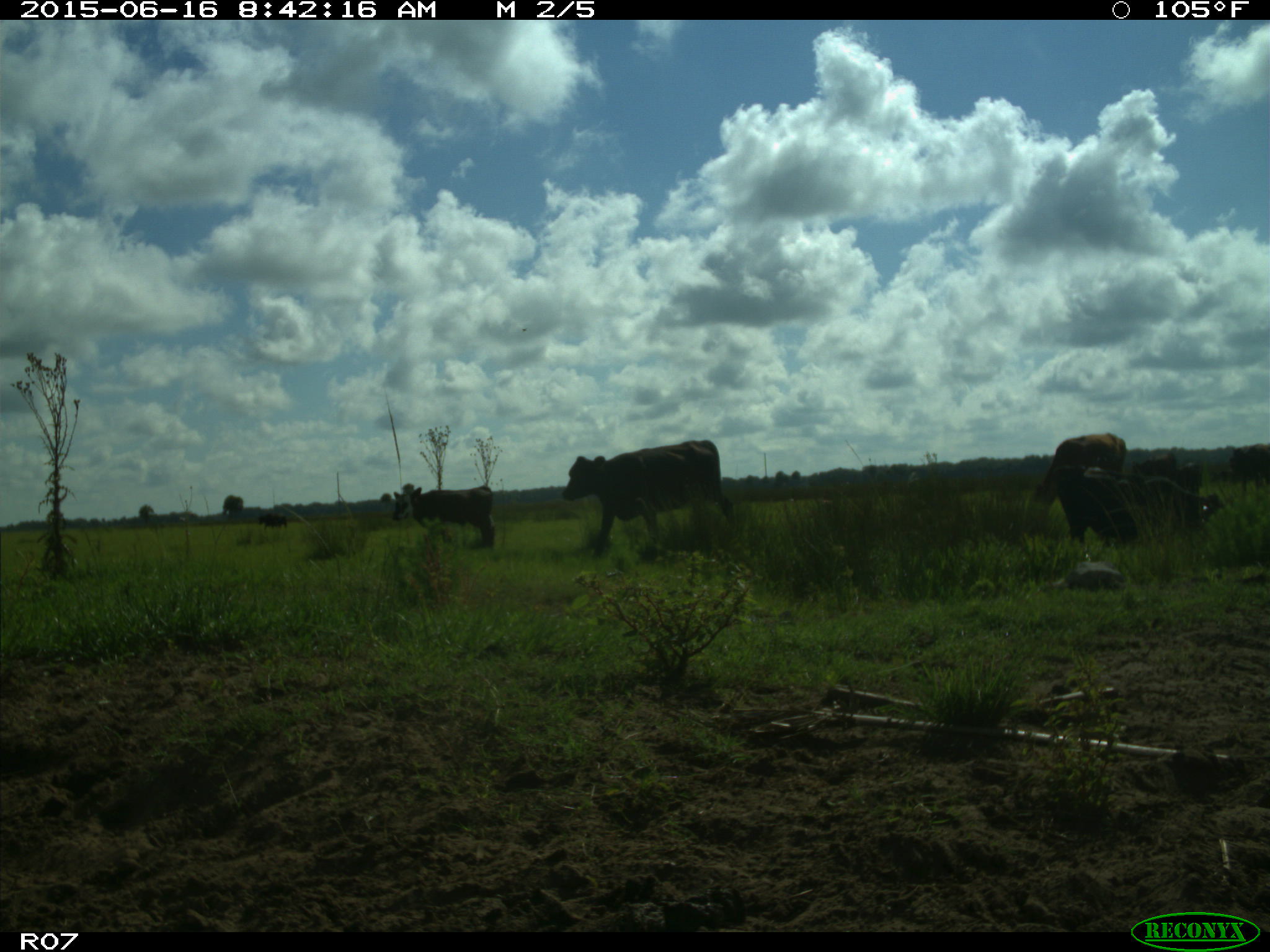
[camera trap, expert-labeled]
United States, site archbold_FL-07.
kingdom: Animalia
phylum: Chordata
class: Mammalia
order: Artiodactyla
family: Bovidae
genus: Bos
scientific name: Bos taurus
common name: domestic cow